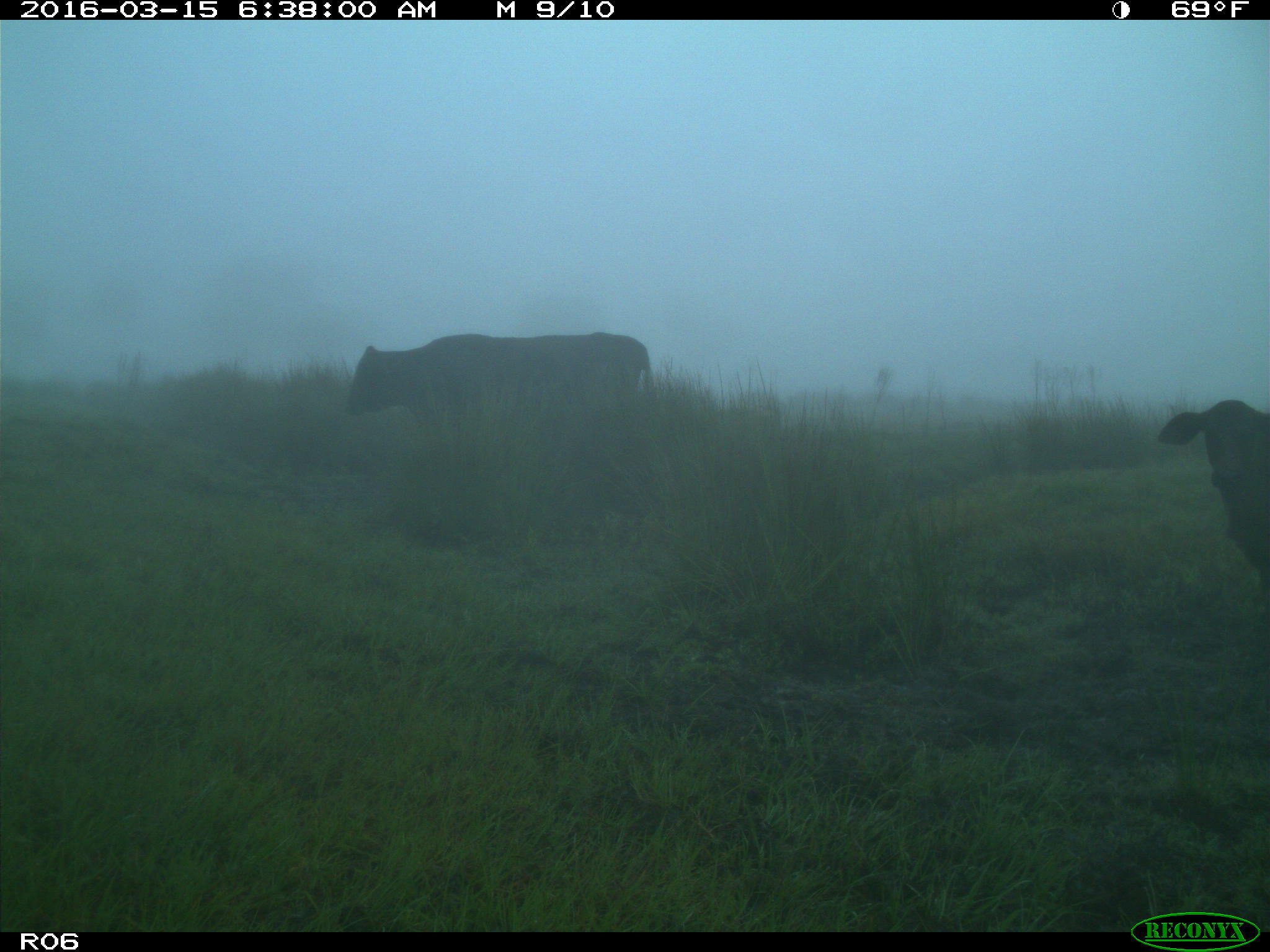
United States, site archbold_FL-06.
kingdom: Animalia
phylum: Chordata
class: Mammalia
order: Artiodactyla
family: Bovidae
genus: Bos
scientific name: Bos taurus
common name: domestic cow